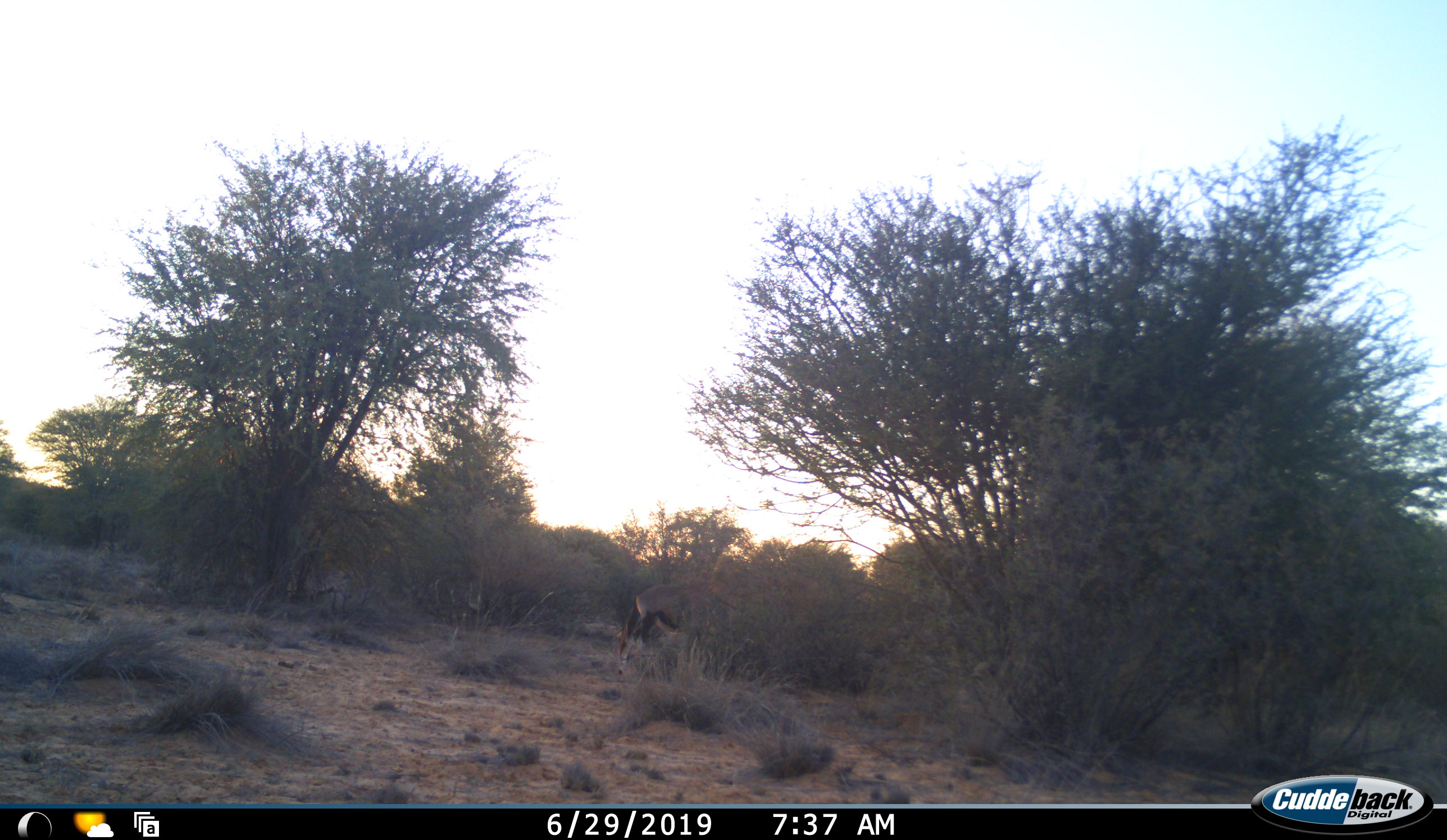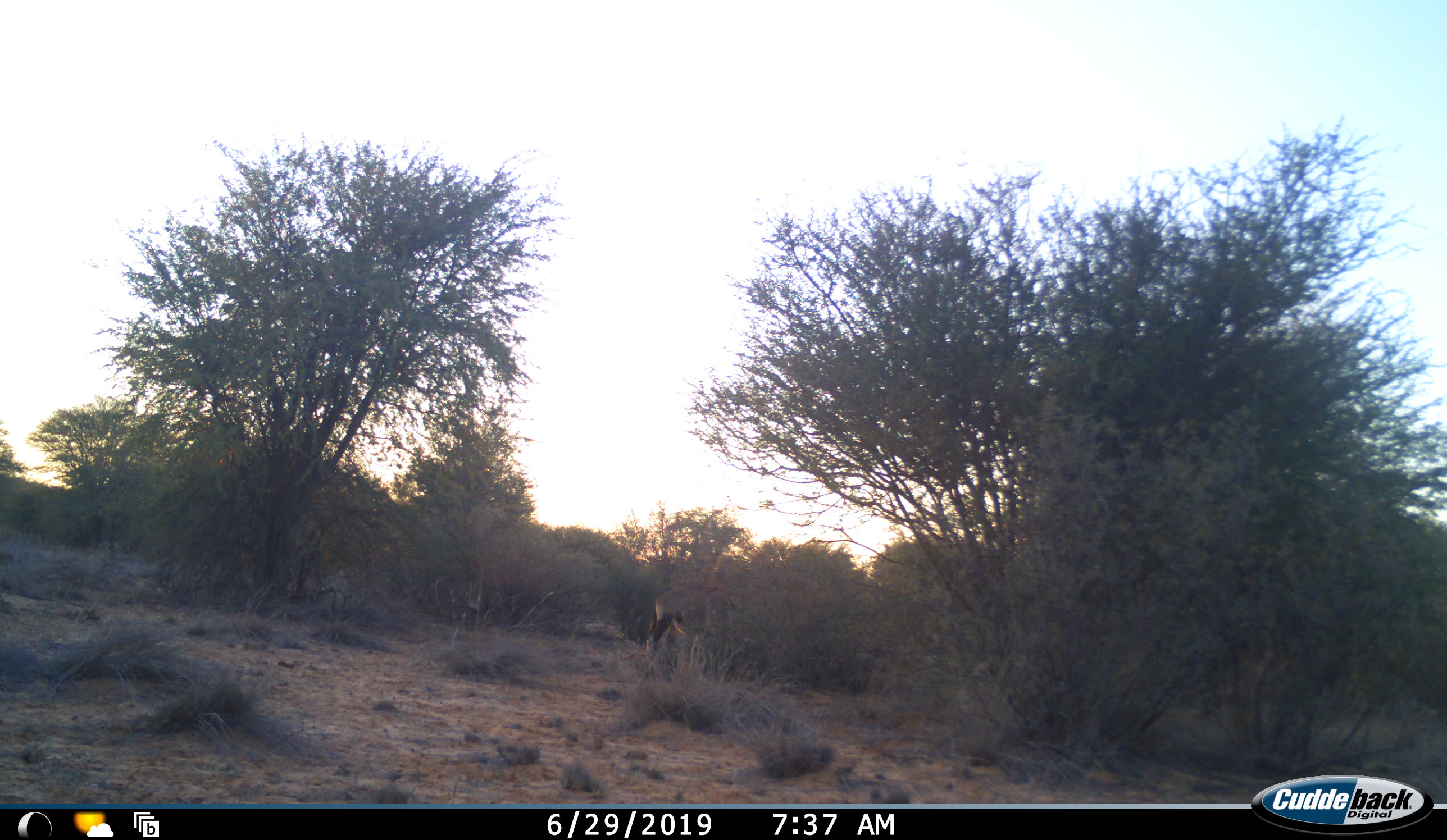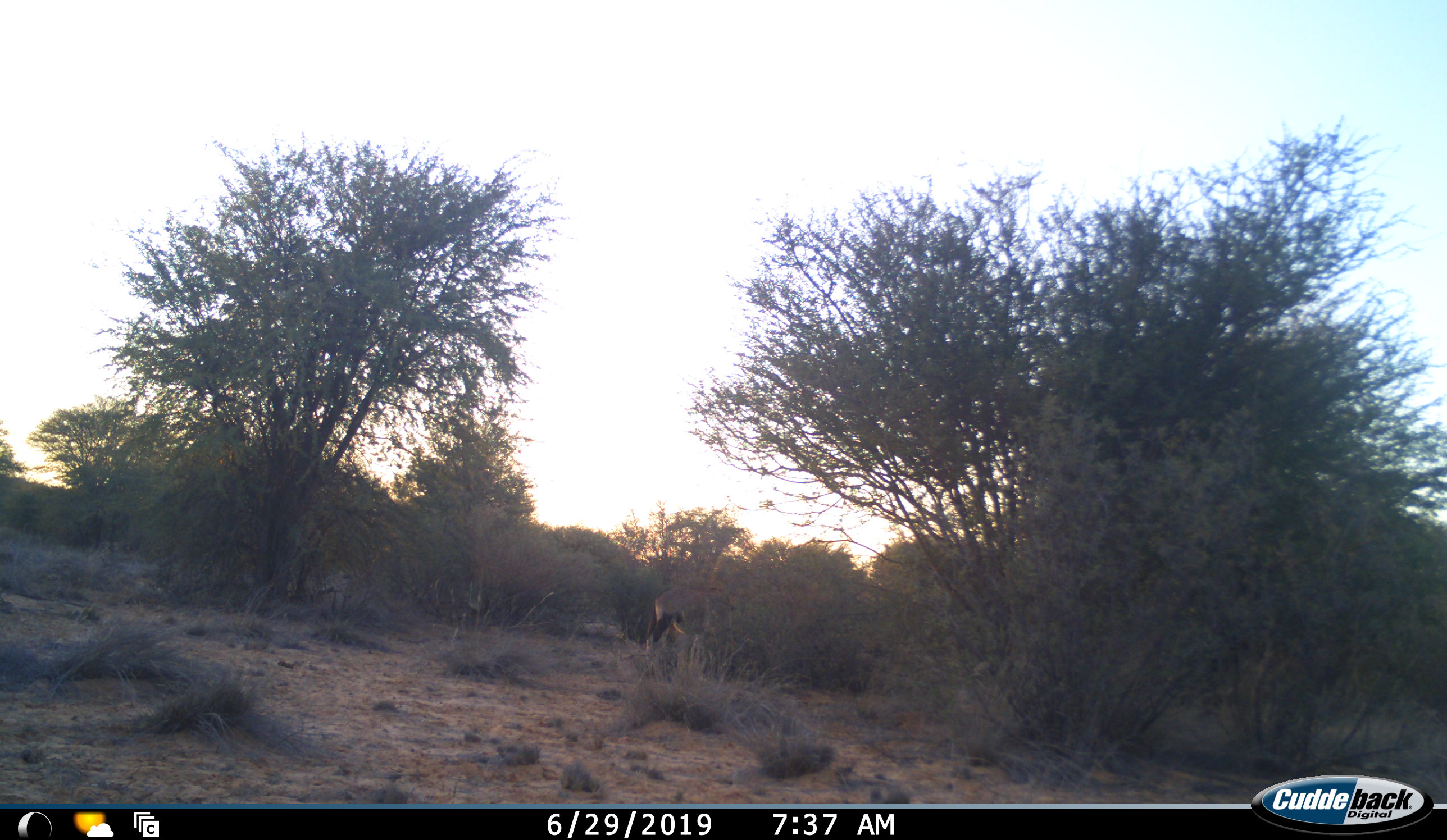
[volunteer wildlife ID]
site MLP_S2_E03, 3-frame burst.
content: unidentified animal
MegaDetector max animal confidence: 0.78